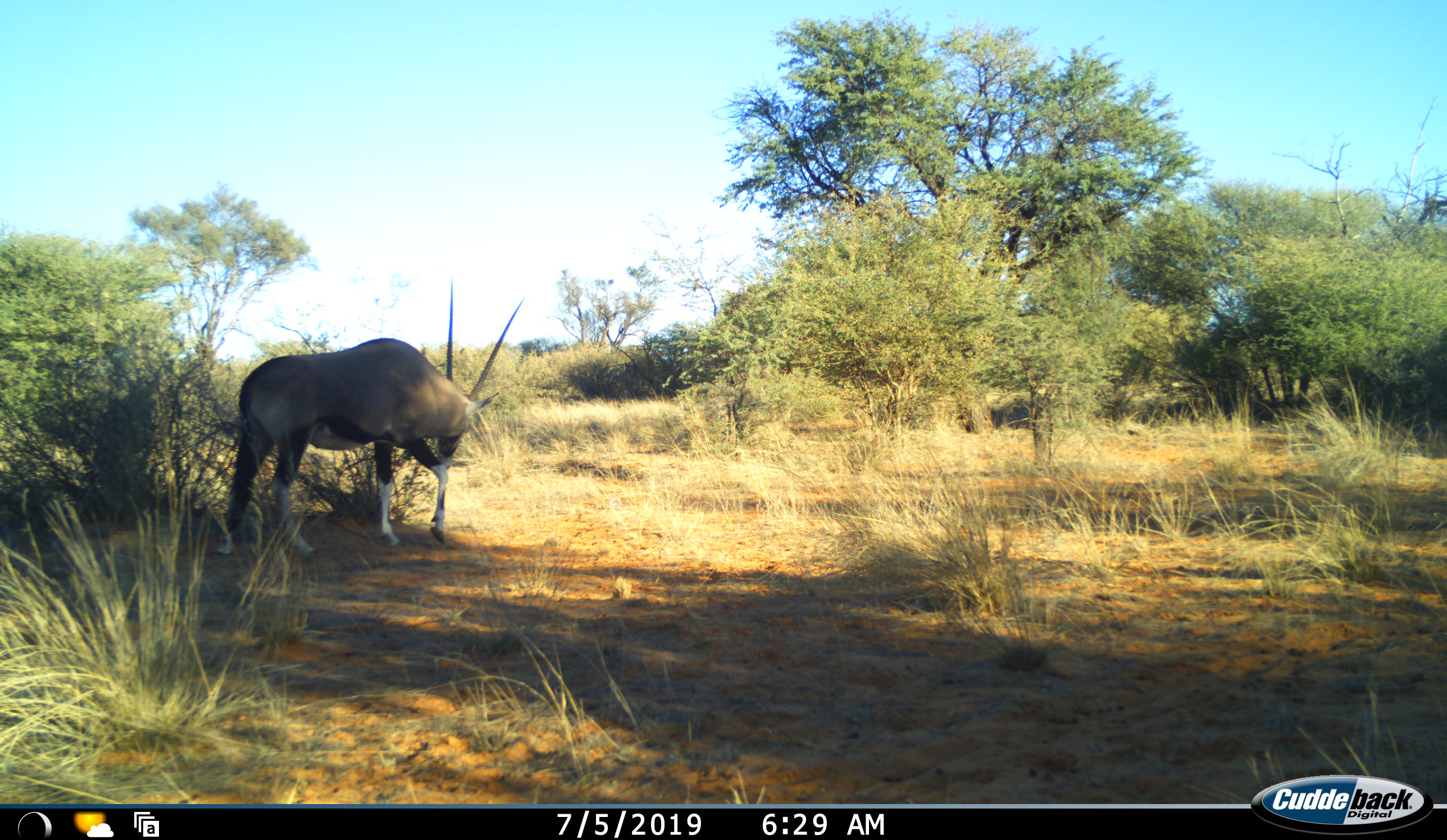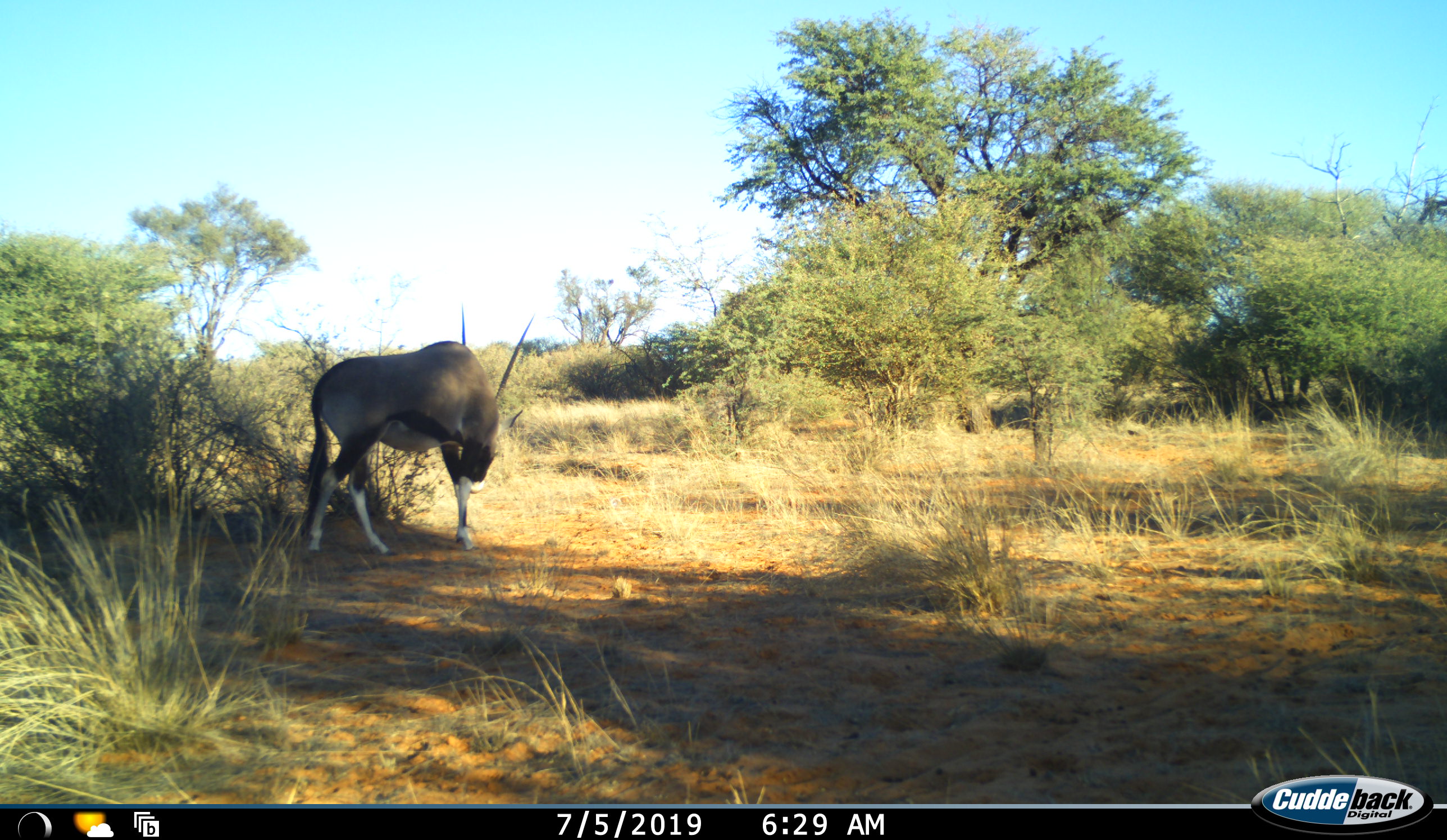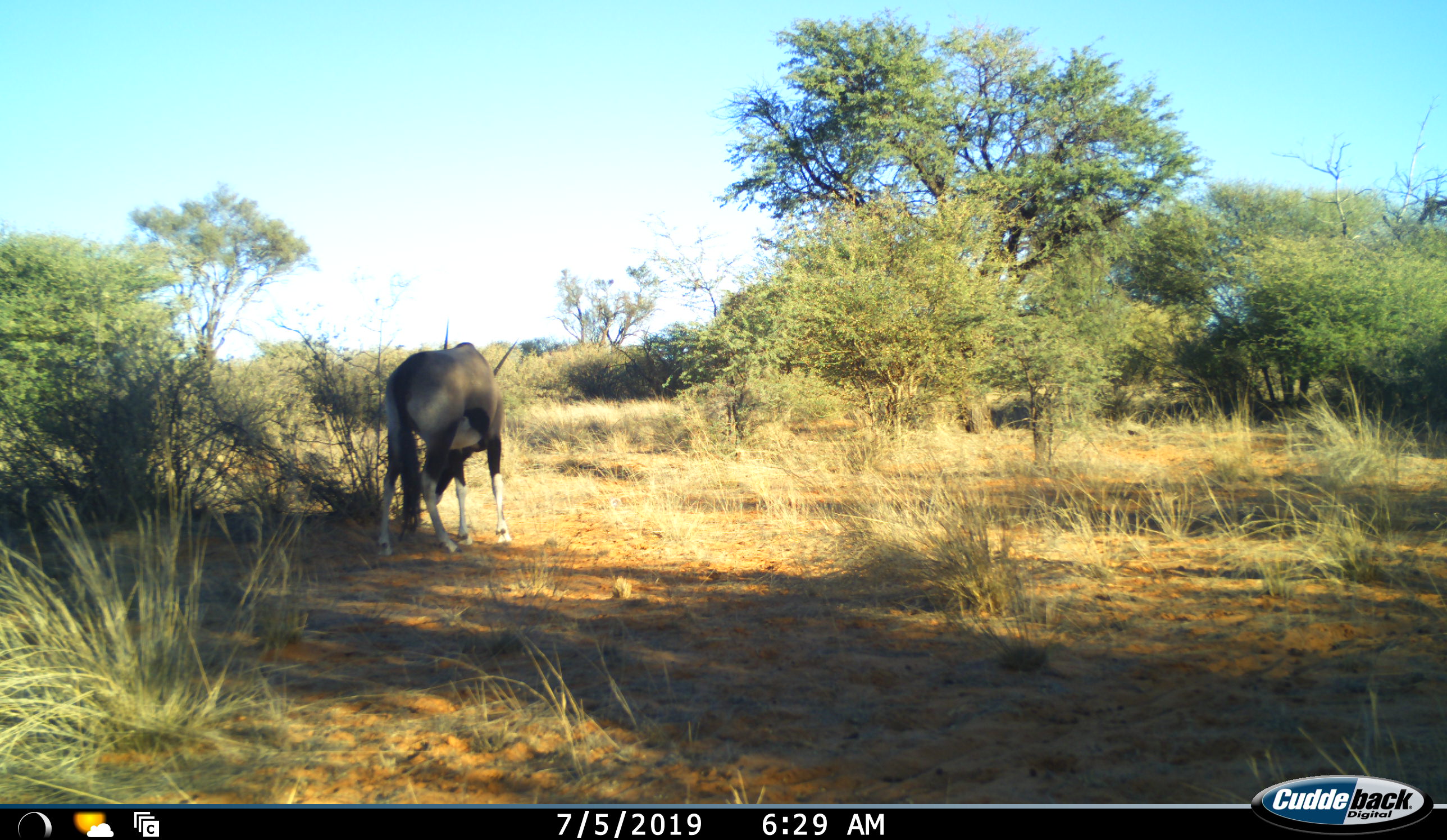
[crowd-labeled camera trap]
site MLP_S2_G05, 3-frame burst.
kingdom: Animalia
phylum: Chordata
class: Mammalia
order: Artiodactyla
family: Bovidae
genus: Oryx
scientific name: Oryx gazella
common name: gemsbok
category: oryx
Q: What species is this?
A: Oryx (gemsbok) (Oryx gazella).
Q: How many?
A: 1.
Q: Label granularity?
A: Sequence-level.